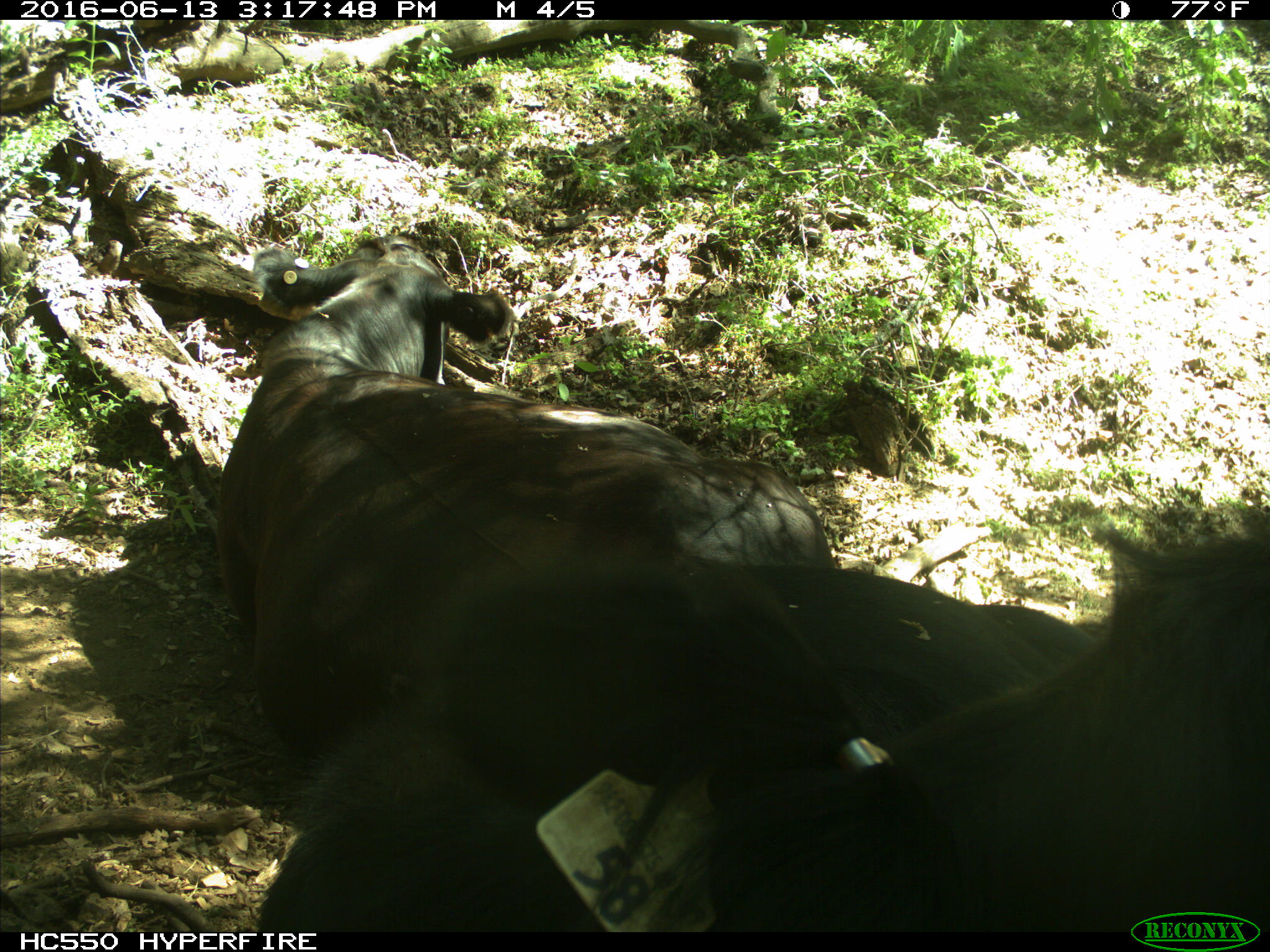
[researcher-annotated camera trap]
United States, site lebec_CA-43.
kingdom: Animalia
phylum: Chordata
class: Mammalia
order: Artiodactyla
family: Bovidae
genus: Bos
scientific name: Bos taurus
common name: domestic cow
Bos taurus (domestic cow).